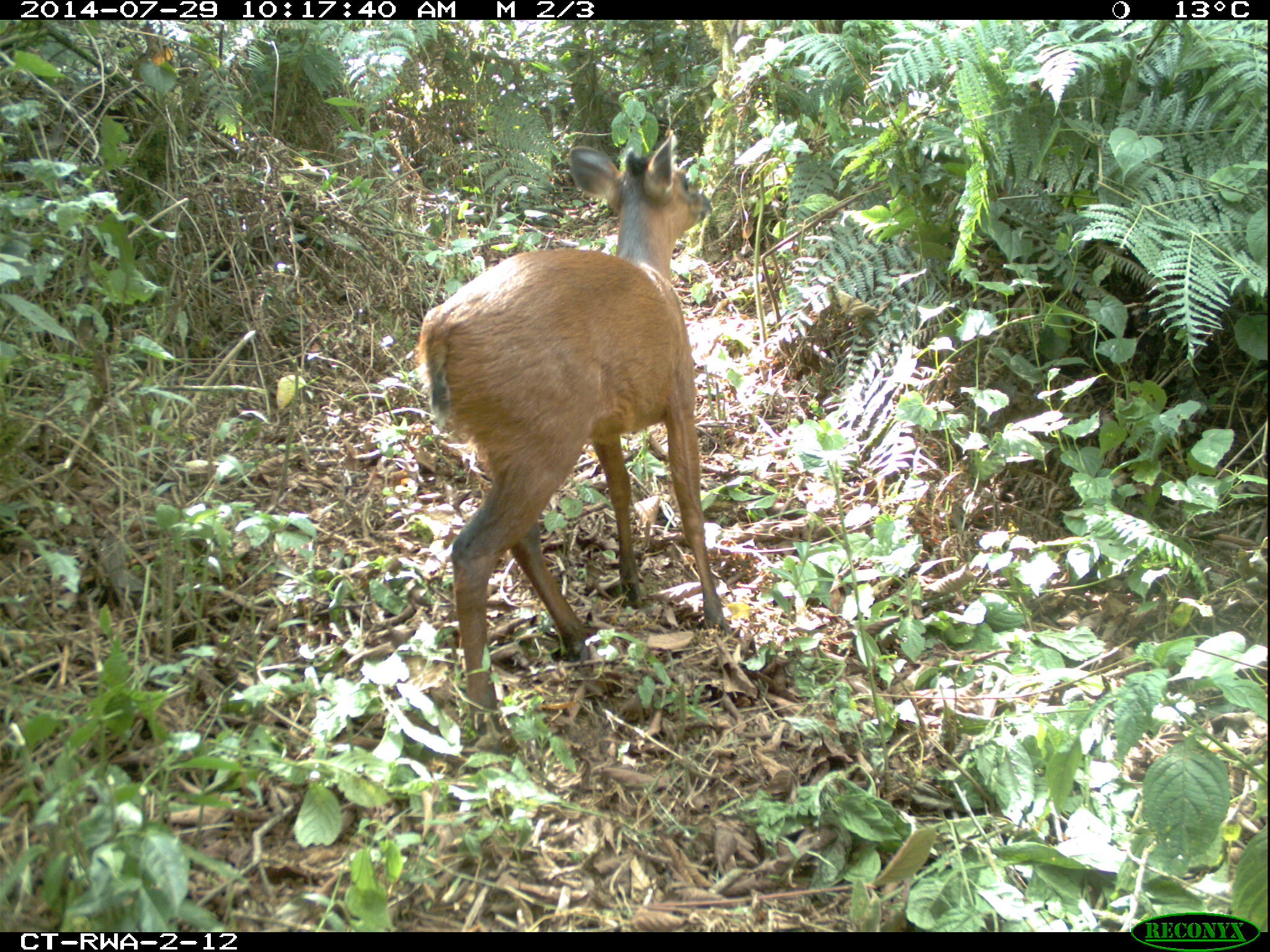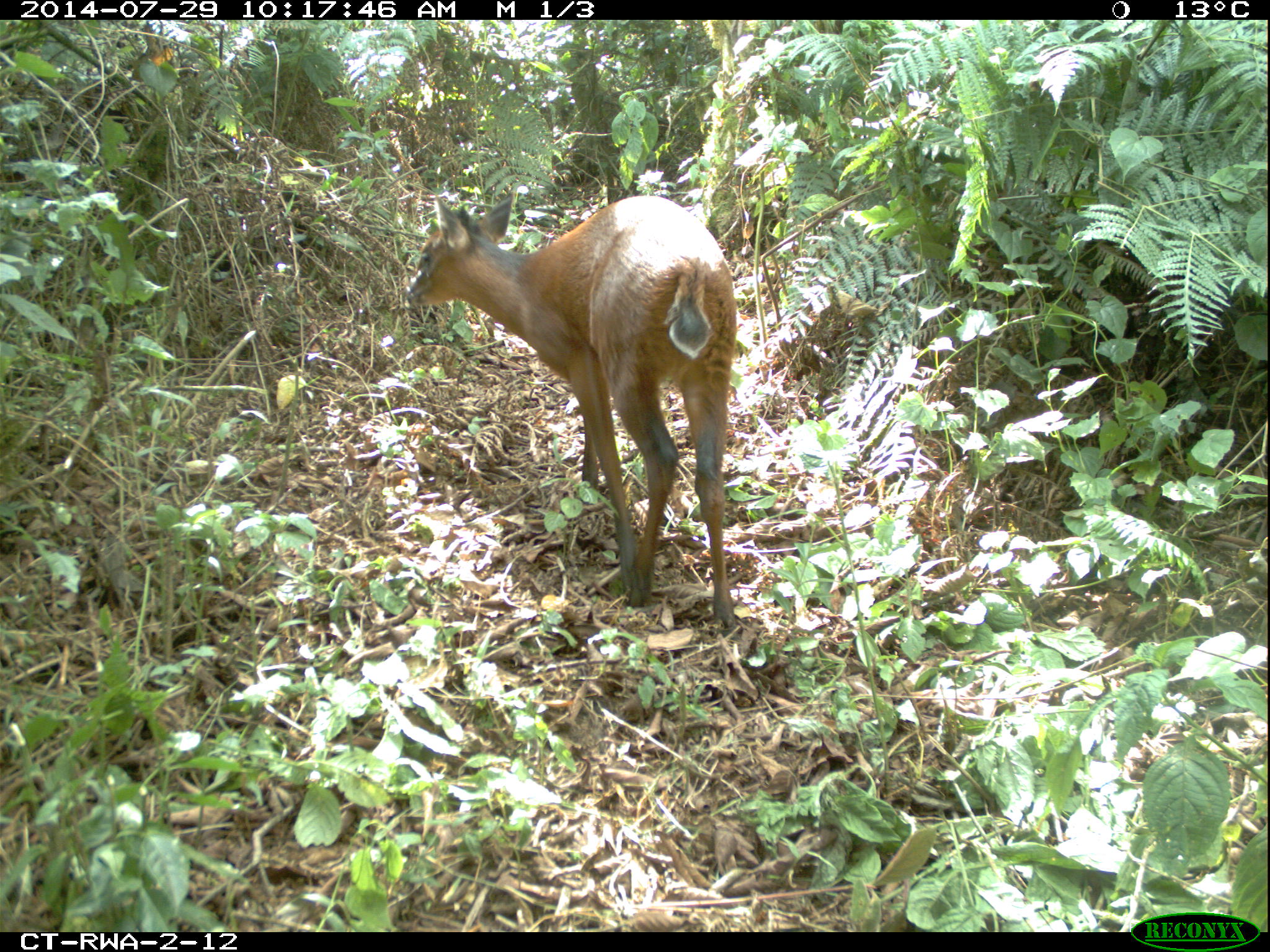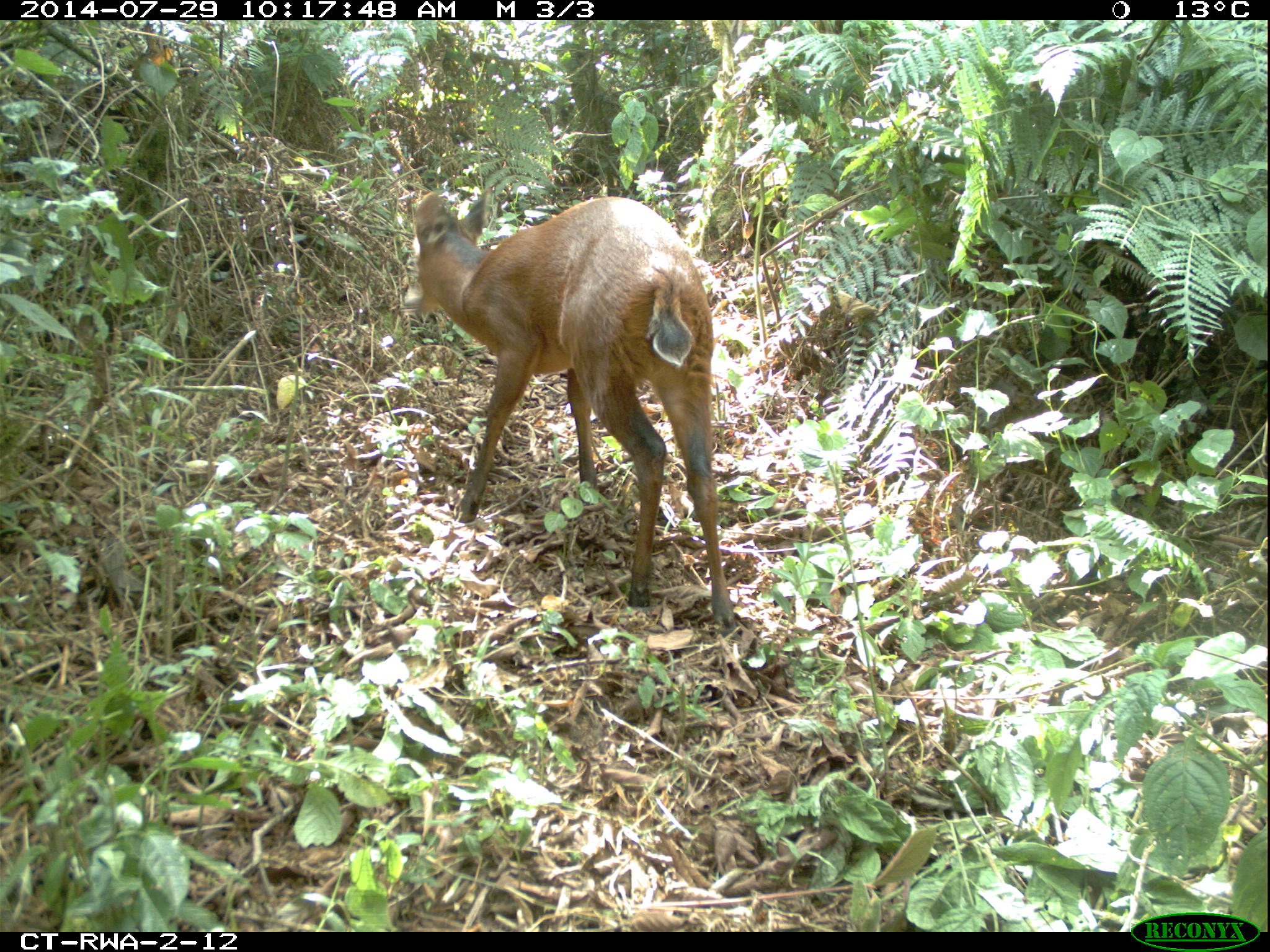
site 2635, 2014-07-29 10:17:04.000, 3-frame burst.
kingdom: Animalia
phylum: Chordata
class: Mammalia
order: Artiodactyla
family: Bovidae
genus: Cephalophus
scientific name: Cephalophus nigrifrons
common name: black-fronted duiker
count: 1